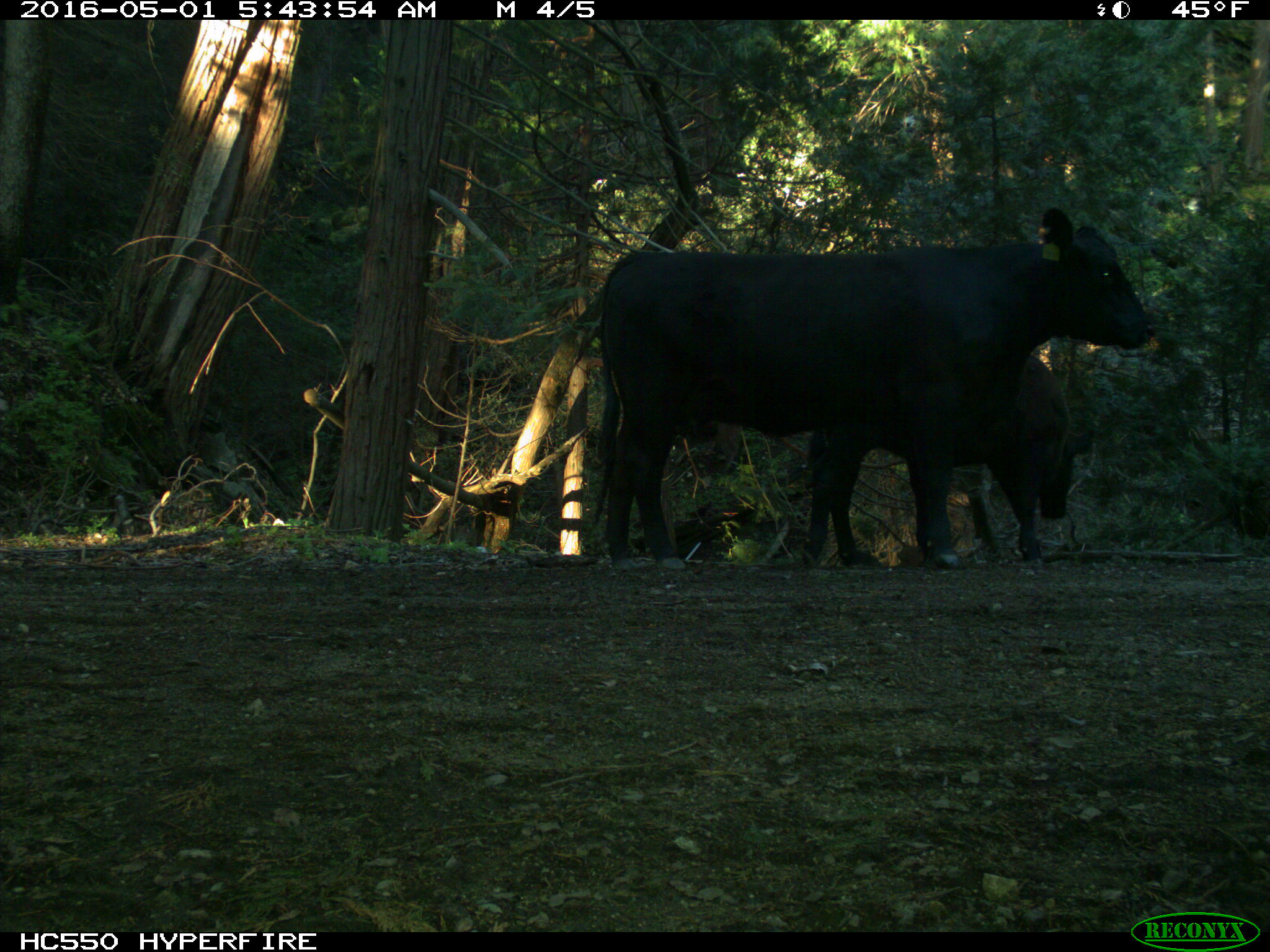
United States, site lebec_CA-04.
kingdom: Animalia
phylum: Chordata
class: Mammalia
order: Artiodactyla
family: Bovidae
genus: Bos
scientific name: Bos taurus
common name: domestic cow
Bos taurus (domestic cow).